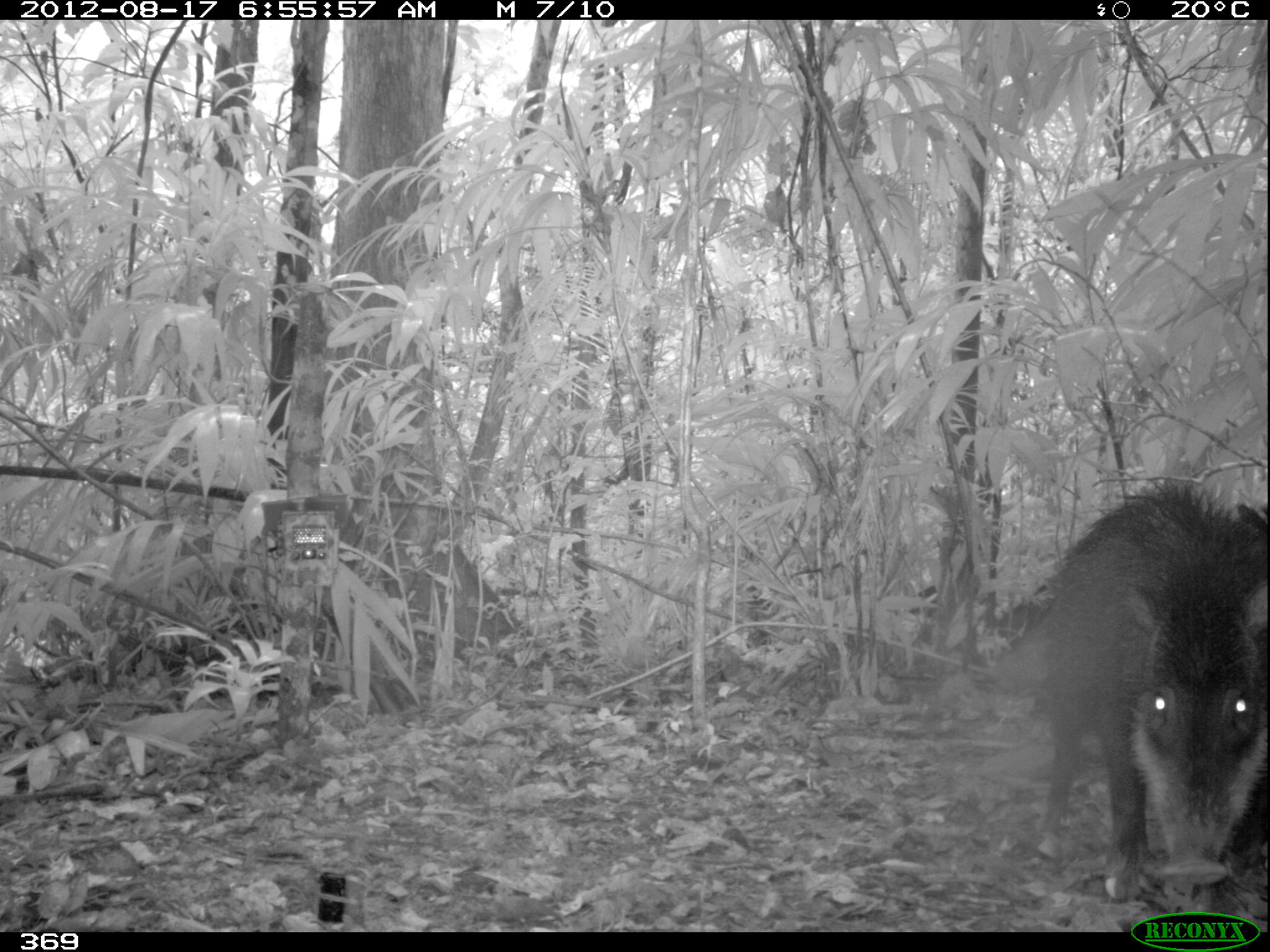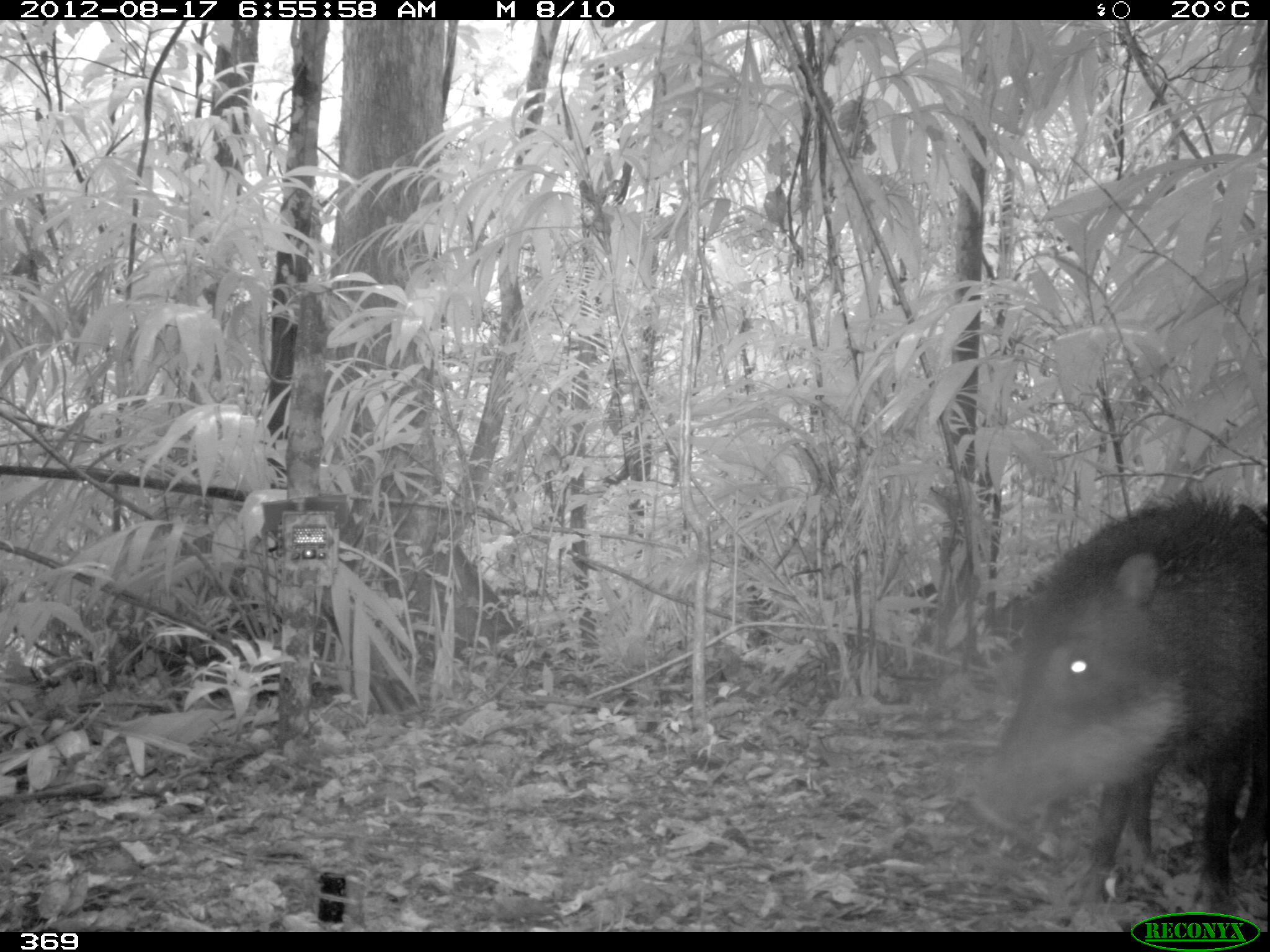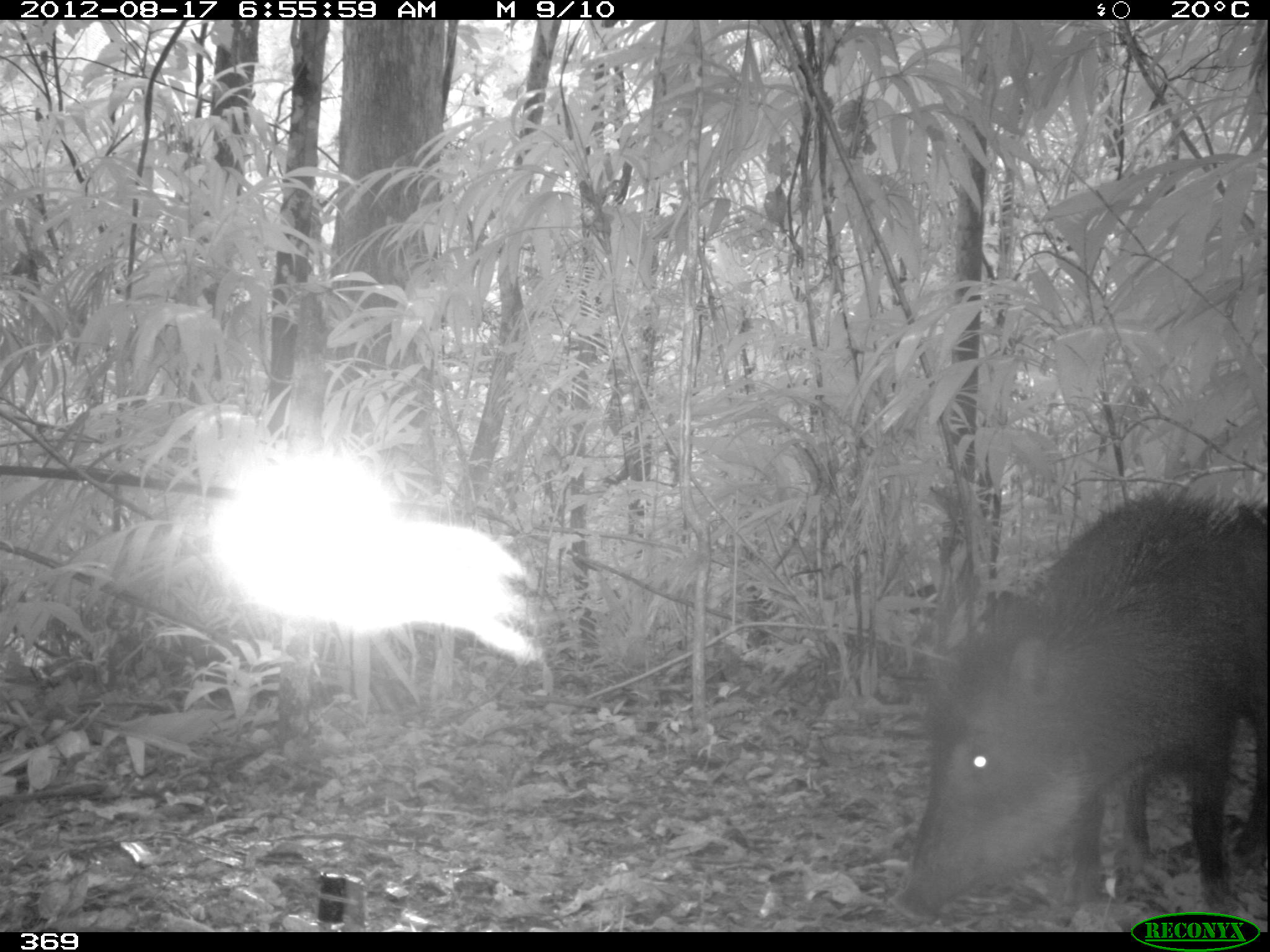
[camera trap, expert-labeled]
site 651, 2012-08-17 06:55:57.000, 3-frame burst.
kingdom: Animalia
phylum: Chordata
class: Mammalia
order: Artiodactyla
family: Tayassuidae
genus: Tayassu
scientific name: Tayassu pecari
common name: white-lipped peccary